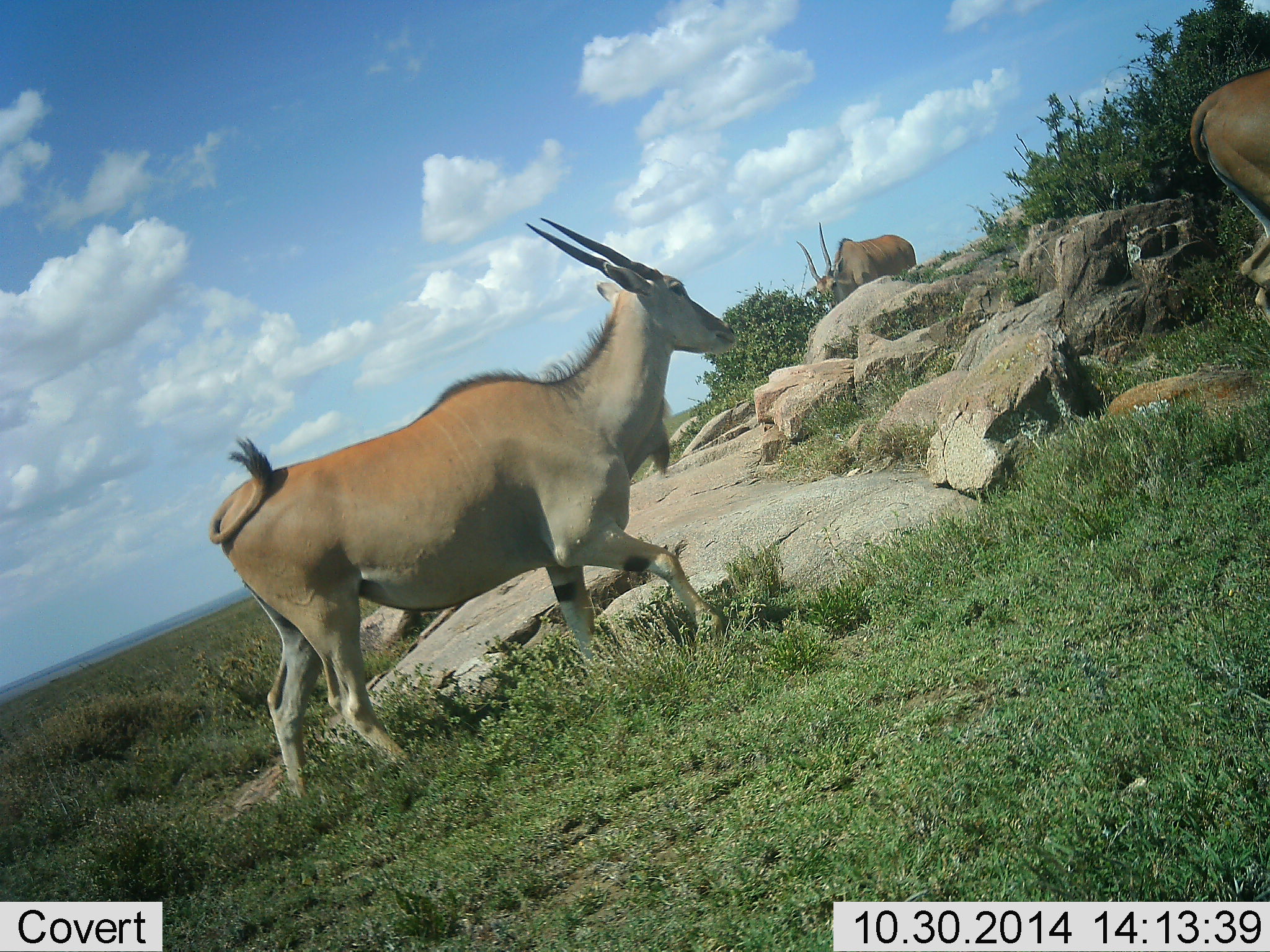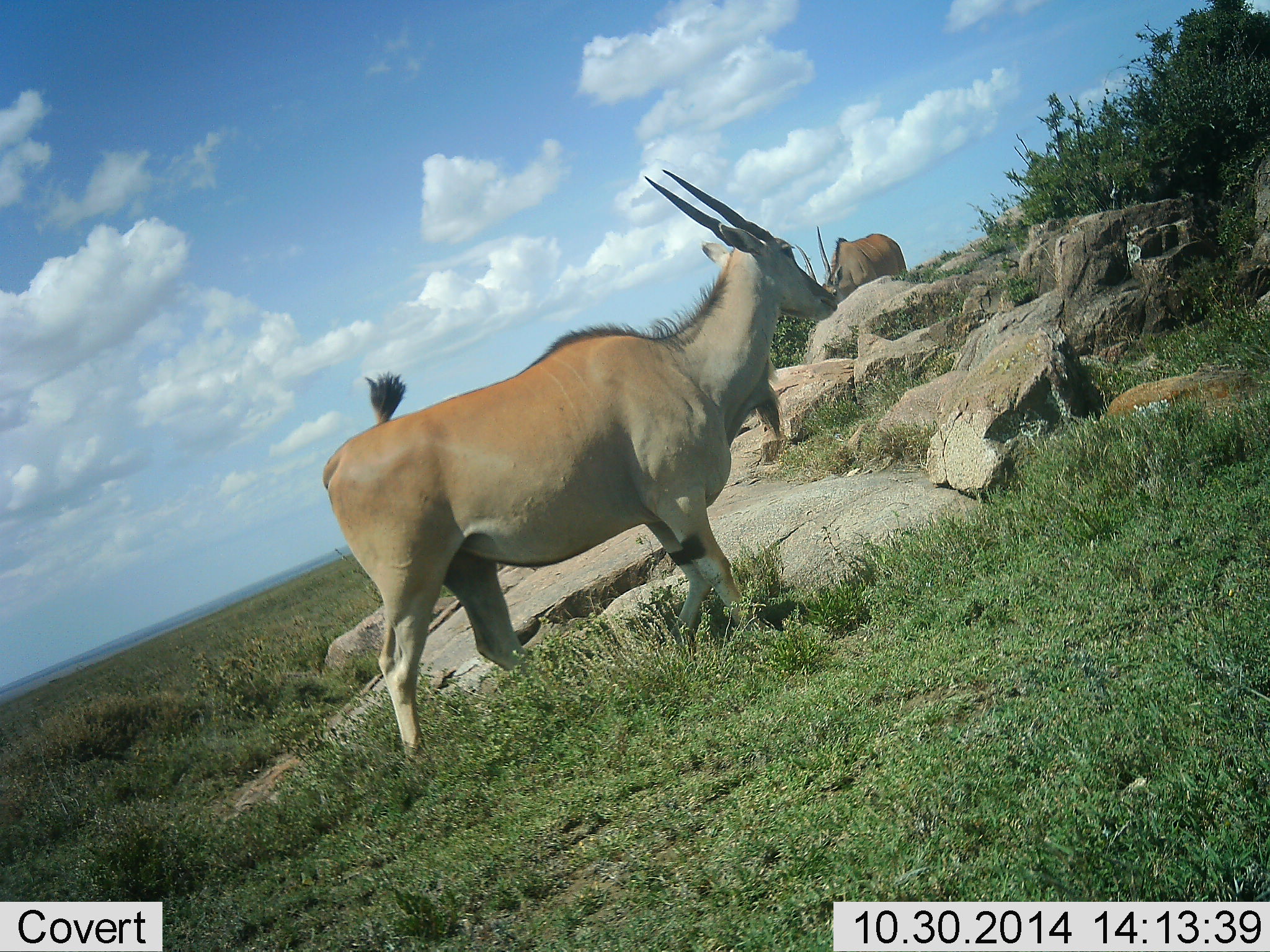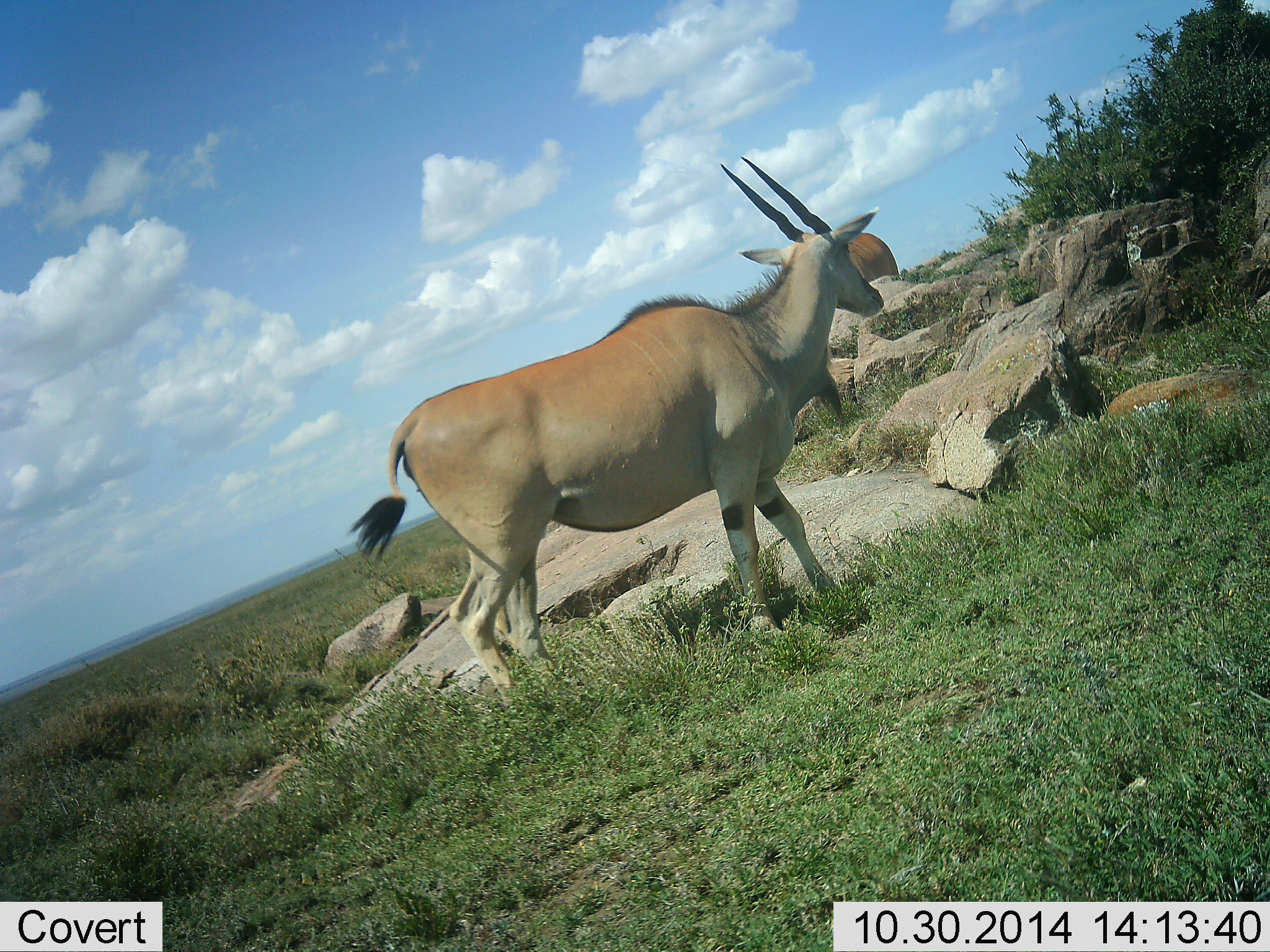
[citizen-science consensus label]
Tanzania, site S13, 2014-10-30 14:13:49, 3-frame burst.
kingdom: Animalia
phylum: Chordata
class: Mammalia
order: Artiodactyla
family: Bovidae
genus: Tragelaphus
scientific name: Tragelaphus oryx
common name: eland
Eland (Tragelaphus oryx), count 3. Behavior (volunteer vote fractions): standing 40%, resting 0%, moving 70%, interacting 0%. Young present (vote fraction): 0%. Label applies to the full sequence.